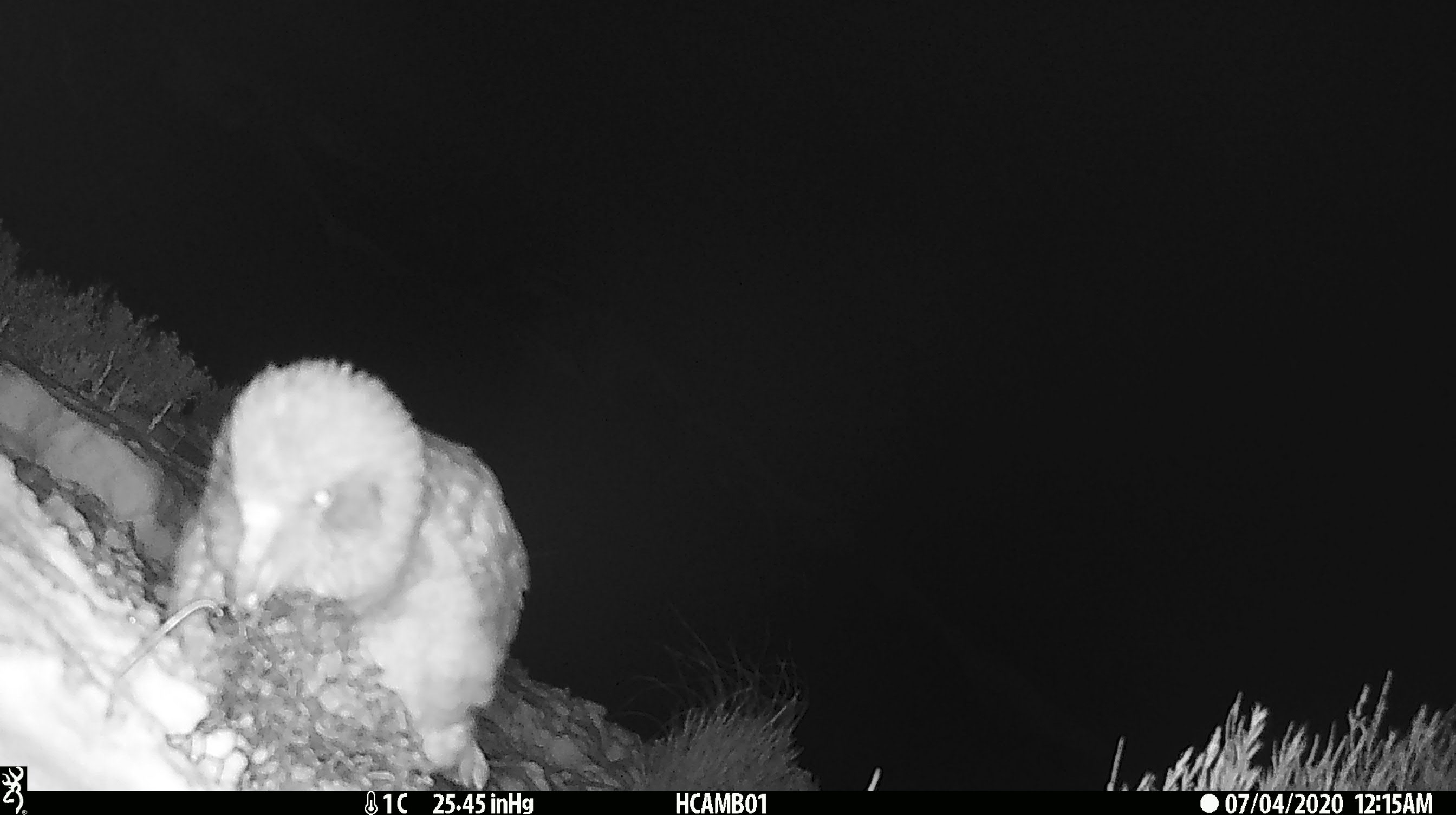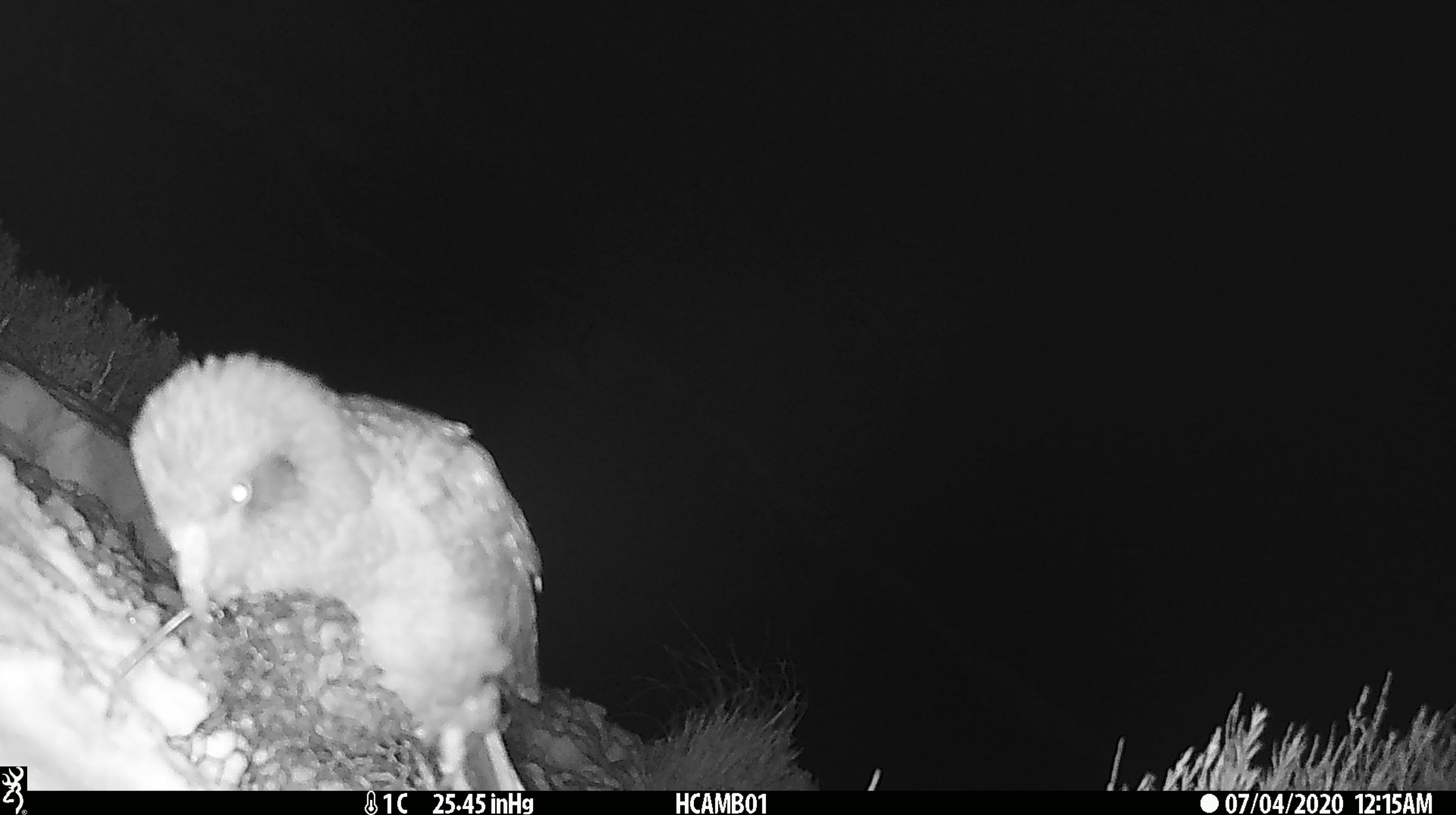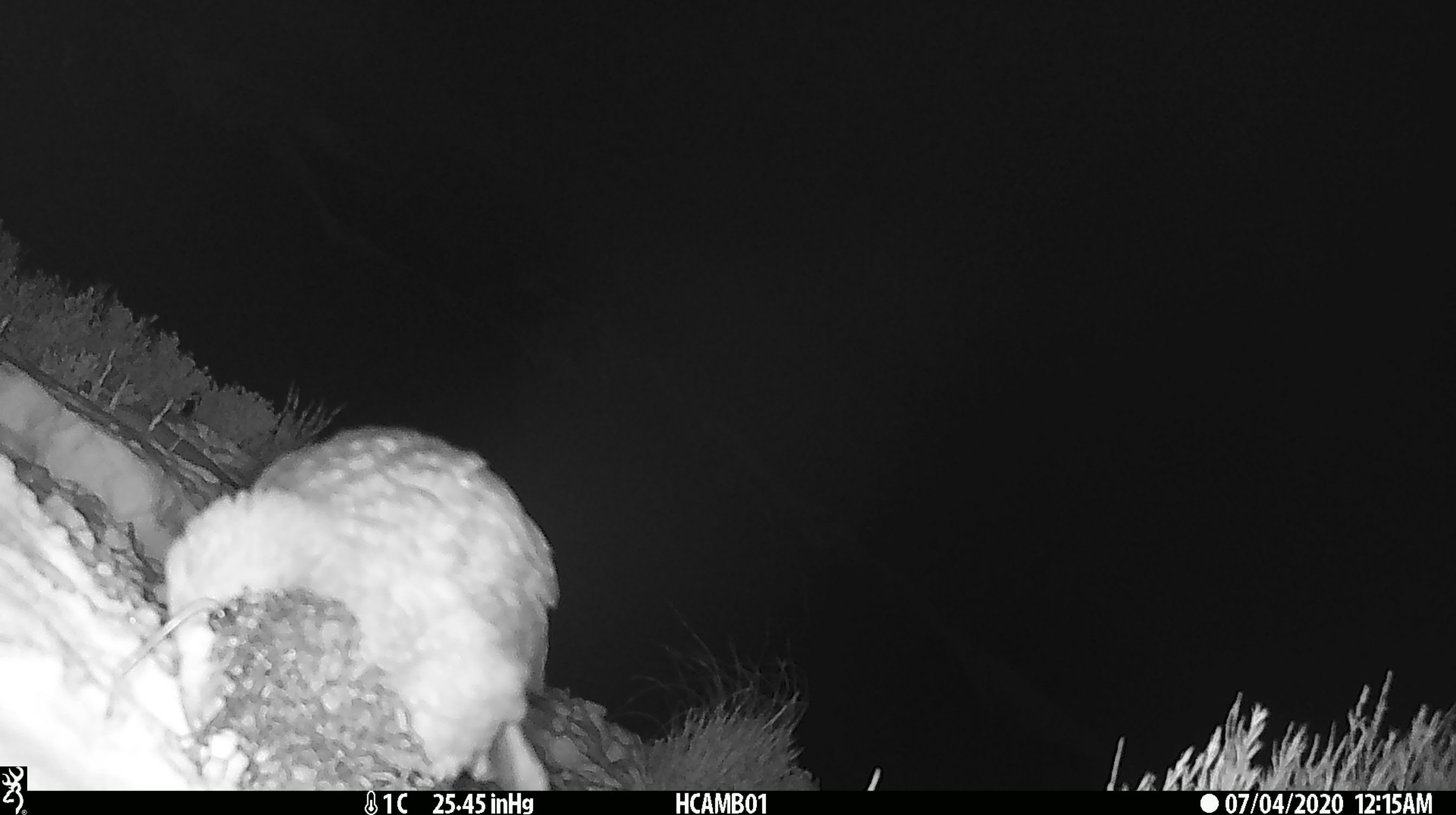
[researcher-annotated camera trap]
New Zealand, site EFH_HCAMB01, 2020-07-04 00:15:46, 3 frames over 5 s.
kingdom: Animalia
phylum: Chordata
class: Aves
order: Psittaciformes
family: Strigopidae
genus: Nestor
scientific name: Nestor notabilis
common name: kea